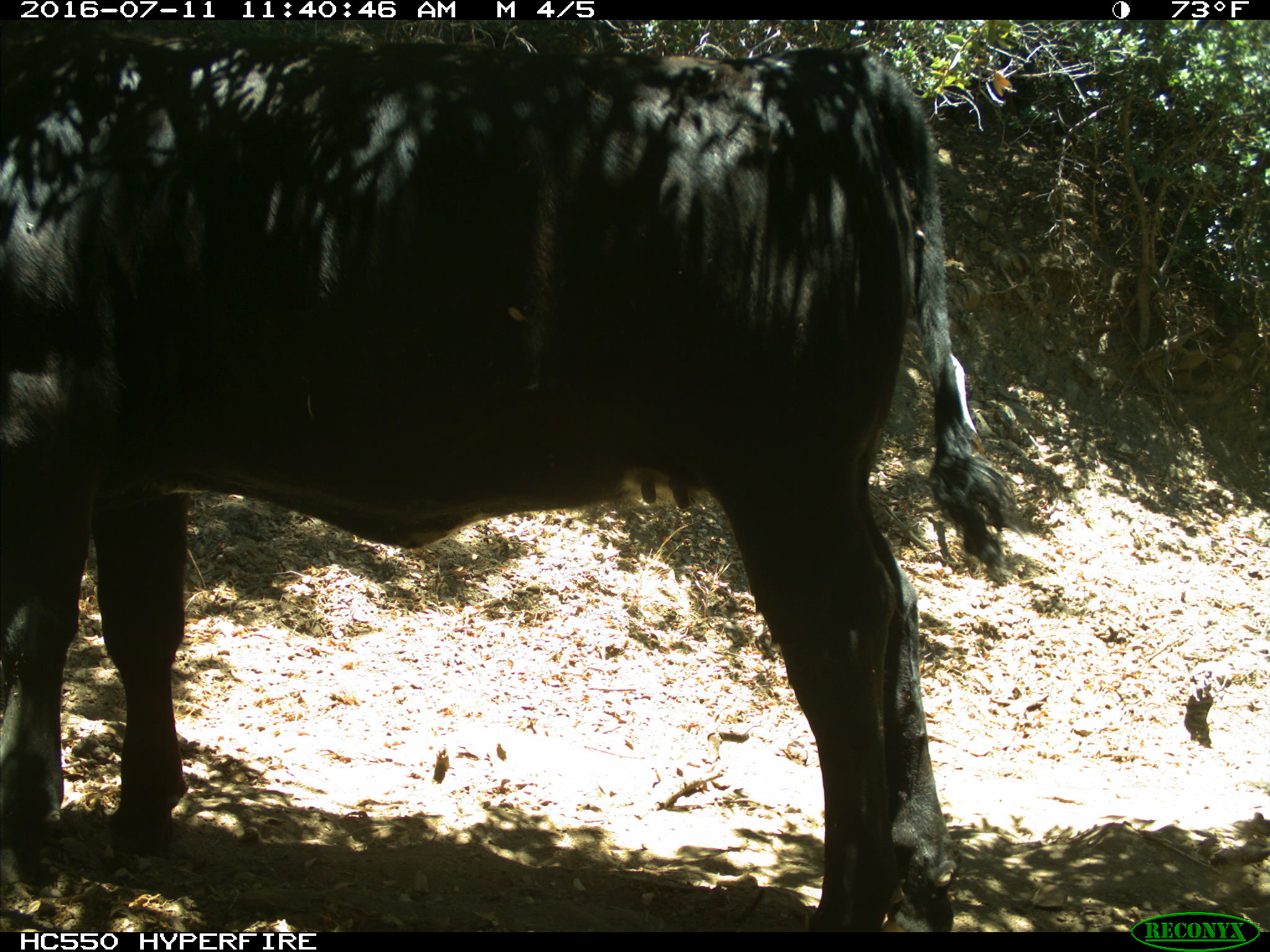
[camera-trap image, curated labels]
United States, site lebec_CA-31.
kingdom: Animalia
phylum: Chordata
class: Mammalia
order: Artiodactyla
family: Bovidae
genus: Bos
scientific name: Bos taurus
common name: domestic cow